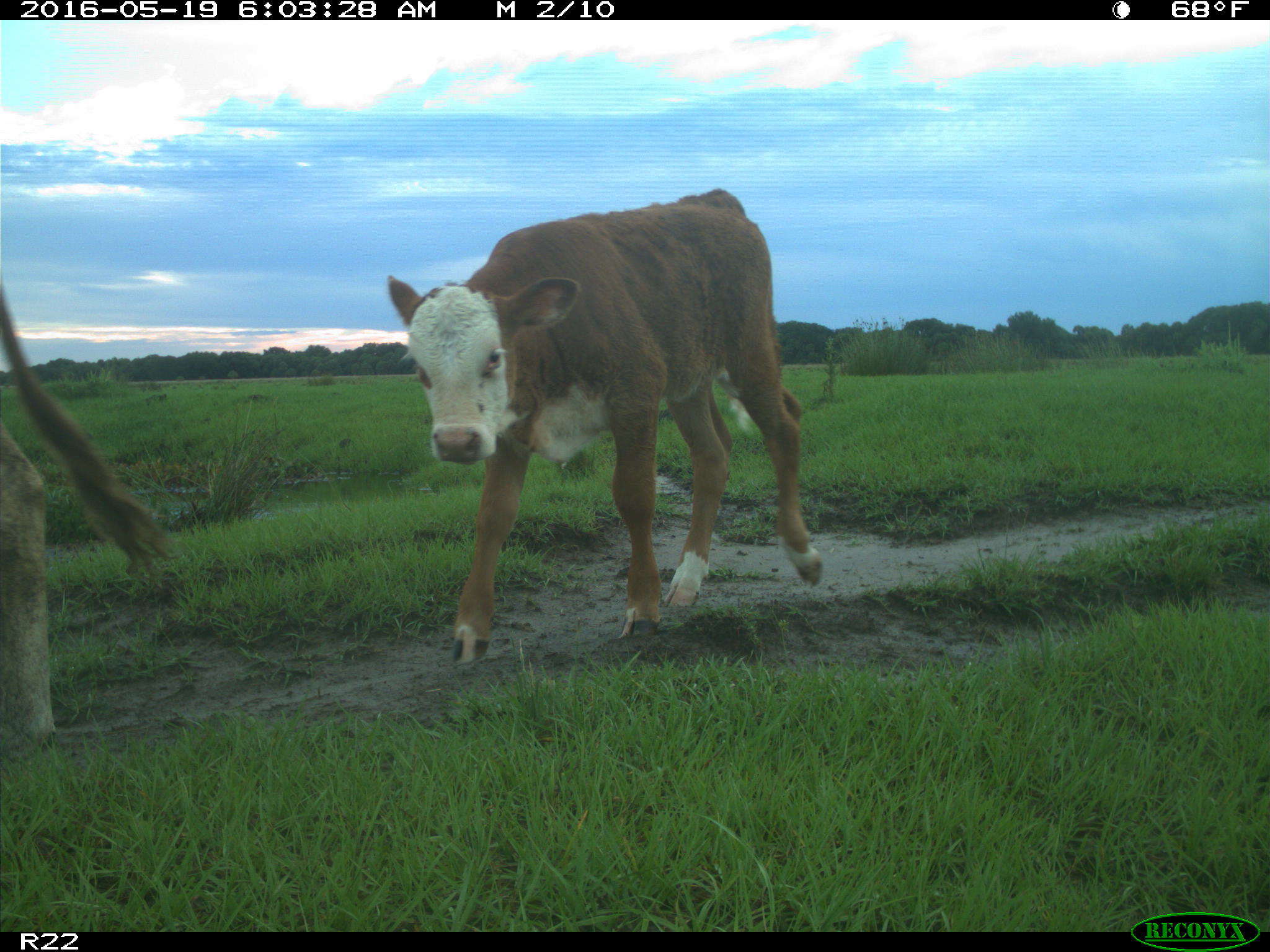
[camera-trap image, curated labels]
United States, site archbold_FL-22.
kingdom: Animalia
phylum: Chordata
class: Mammalia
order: Artiodactyla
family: Bovidae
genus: Bos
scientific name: Bos taurus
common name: domestic cow